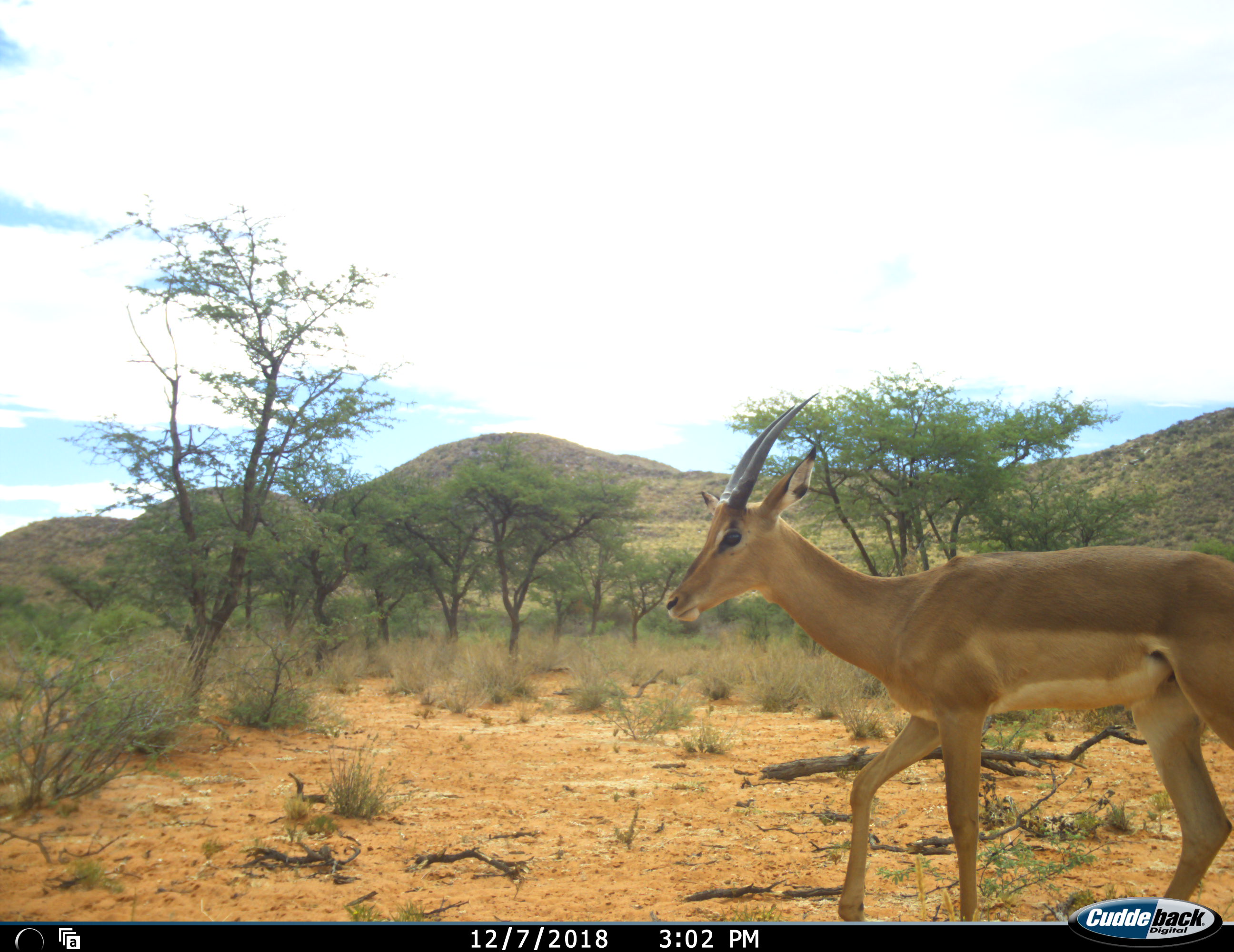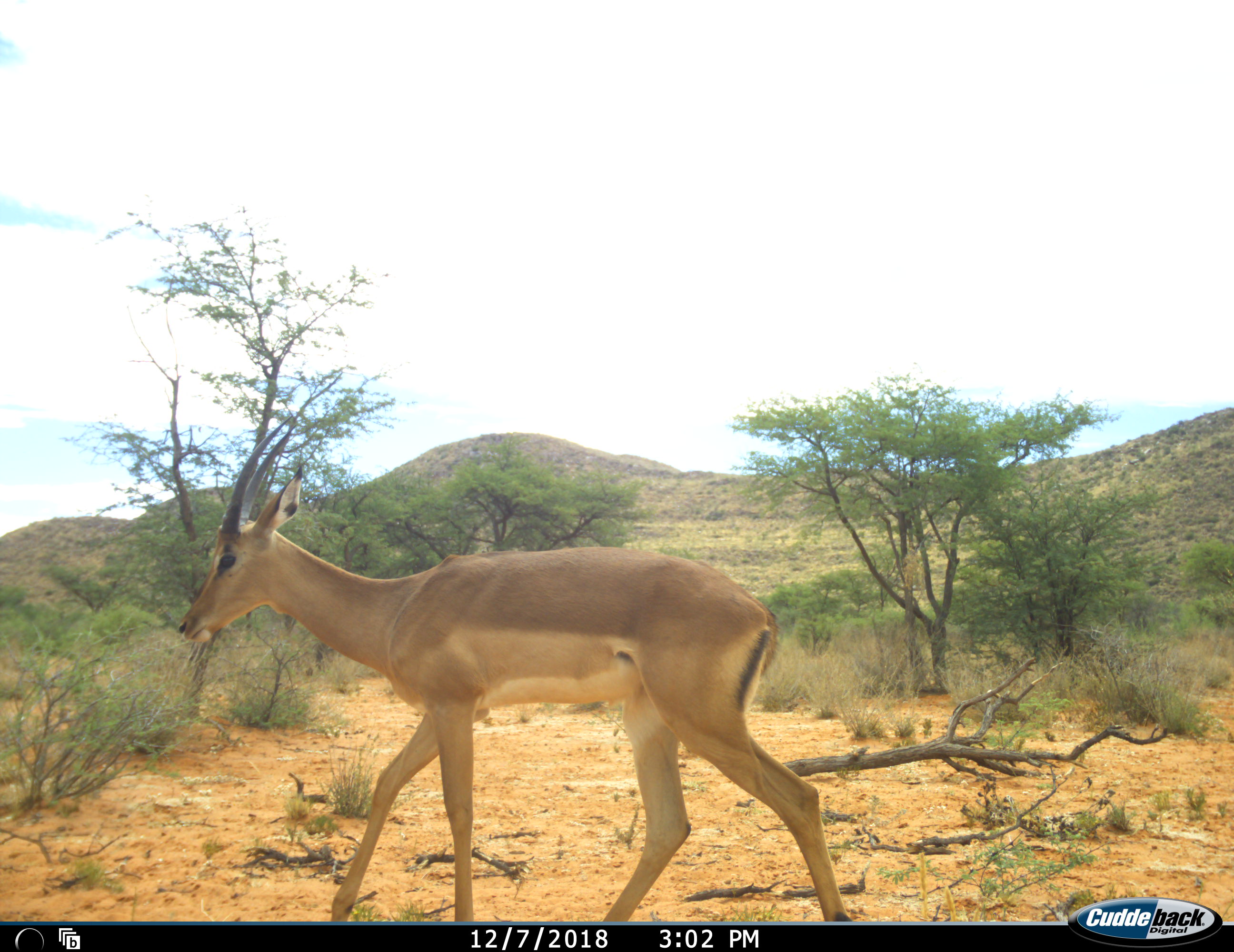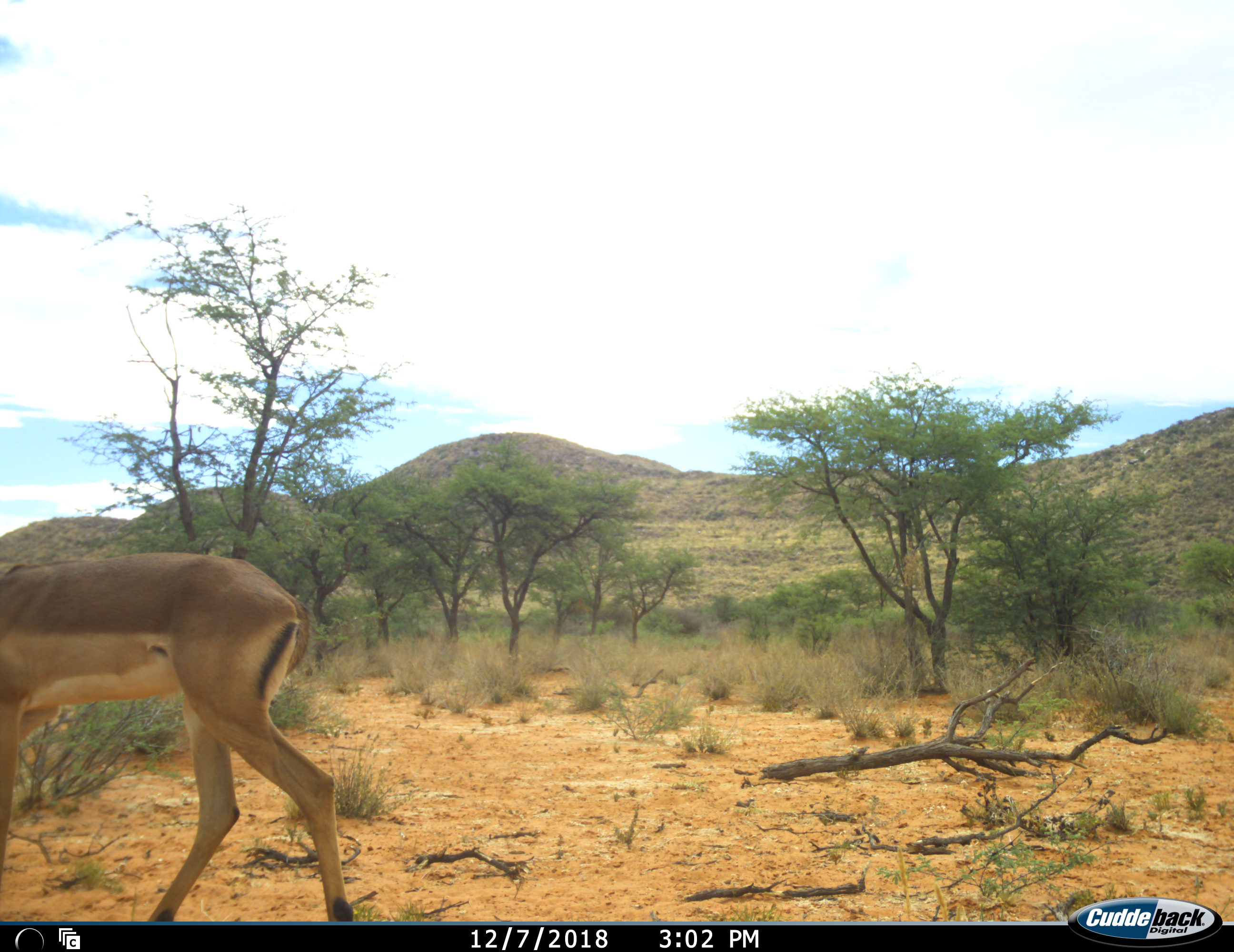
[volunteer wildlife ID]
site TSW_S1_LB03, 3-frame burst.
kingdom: Animalia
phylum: Chordata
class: Mammalia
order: Artiodactyla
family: Bovidae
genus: Aepyceros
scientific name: Aepyceros melampus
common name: impala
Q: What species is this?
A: Impala (Aepyceros melampus).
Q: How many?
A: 1.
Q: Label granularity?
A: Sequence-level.